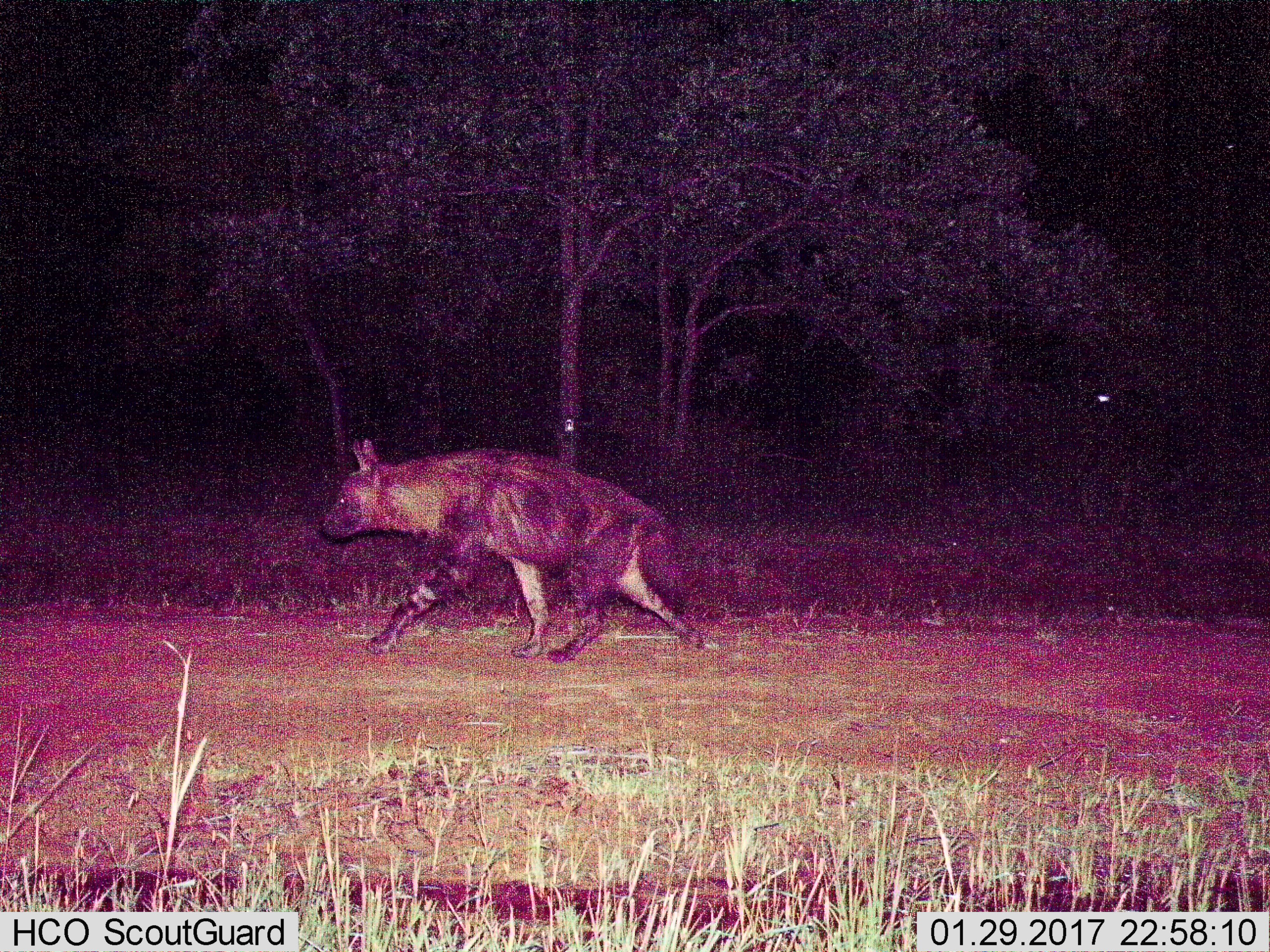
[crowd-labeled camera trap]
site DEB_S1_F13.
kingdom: Animalia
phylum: Chordata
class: Mammalia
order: Carnivora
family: Hyaenidae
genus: Parahyaena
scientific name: Parahyaena brunnea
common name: brown hyena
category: hyenabrown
Hyenabrown (brown hyena) (Parahyaena brunnea), count 1. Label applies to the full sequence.